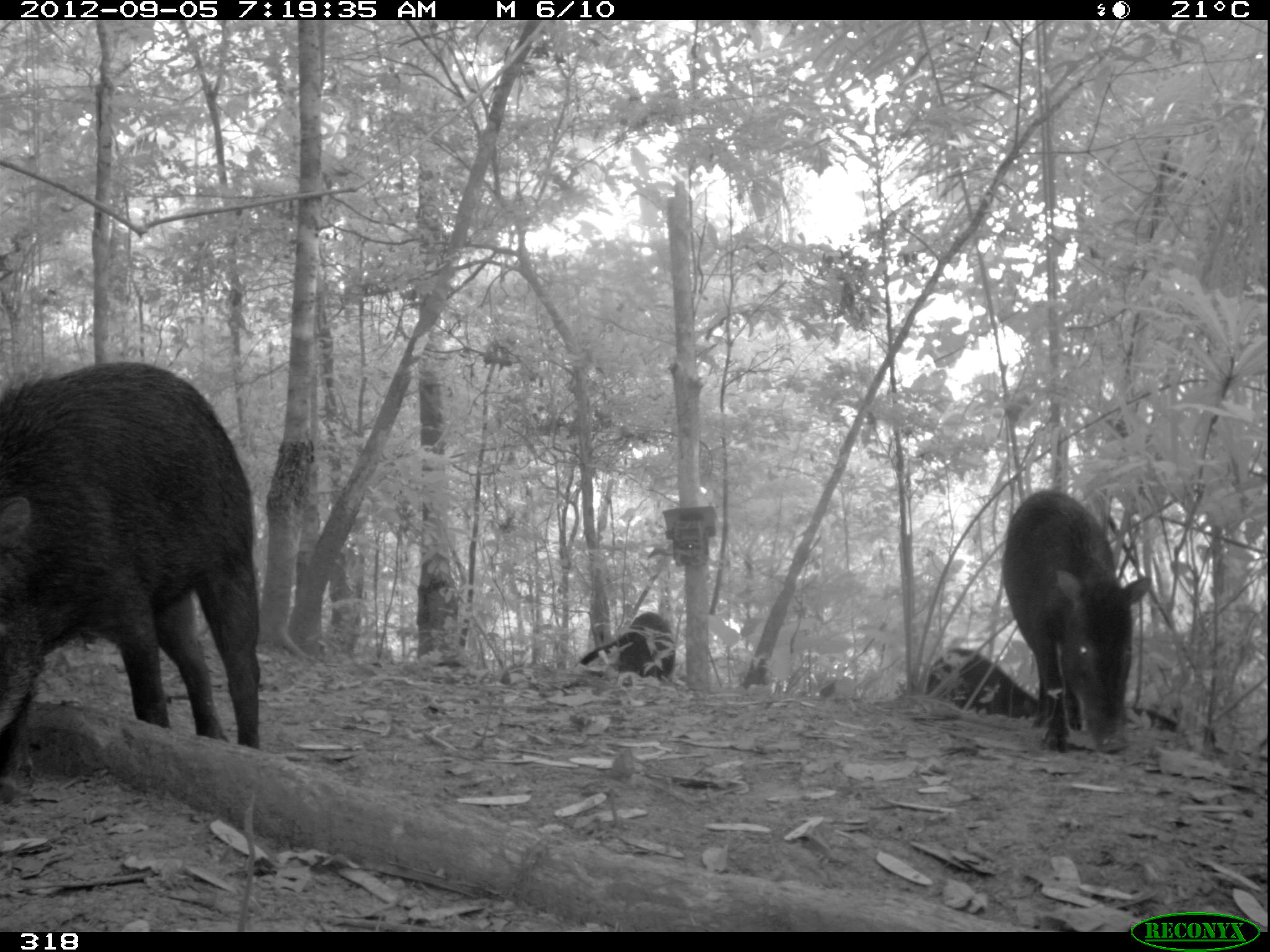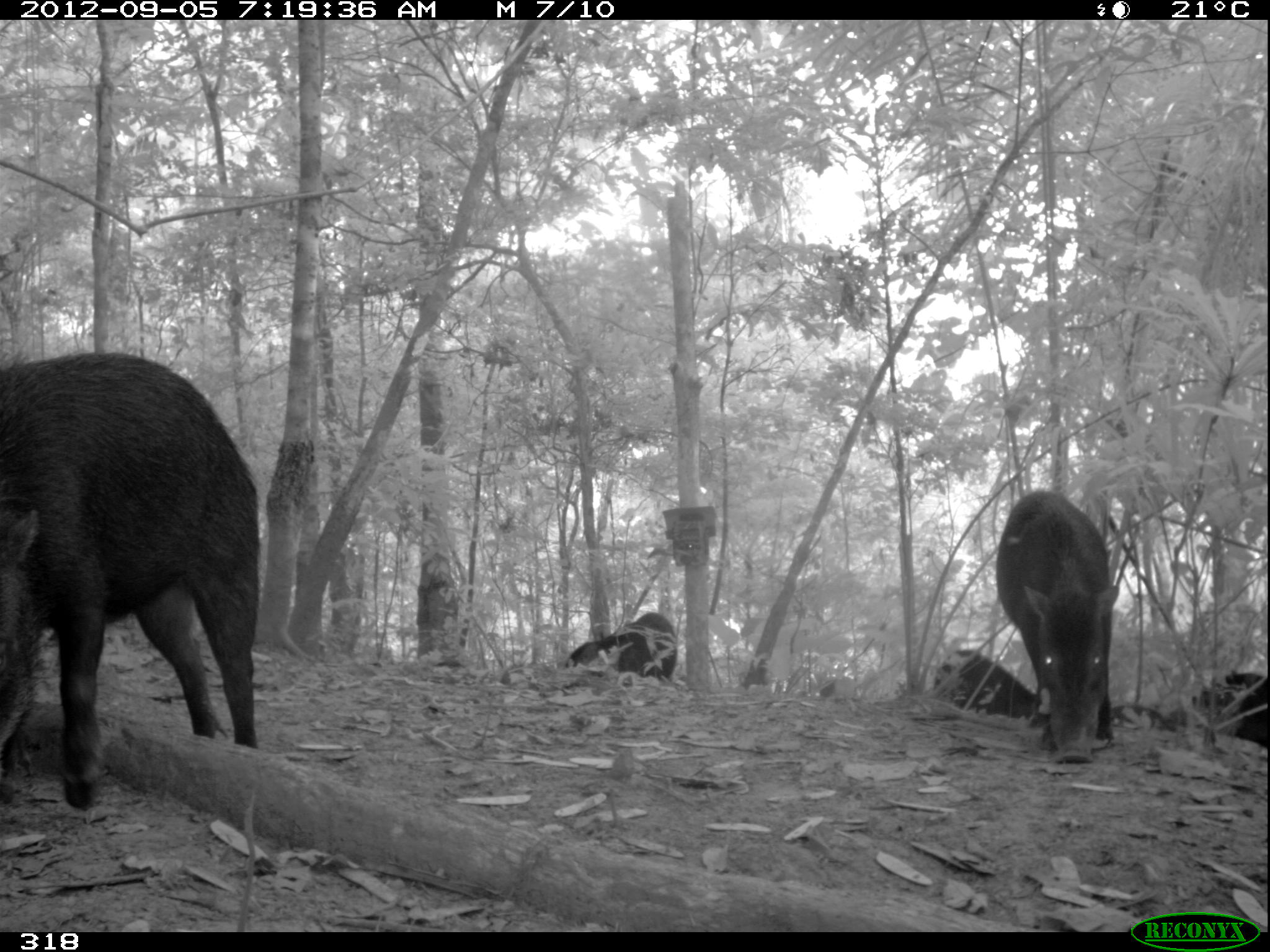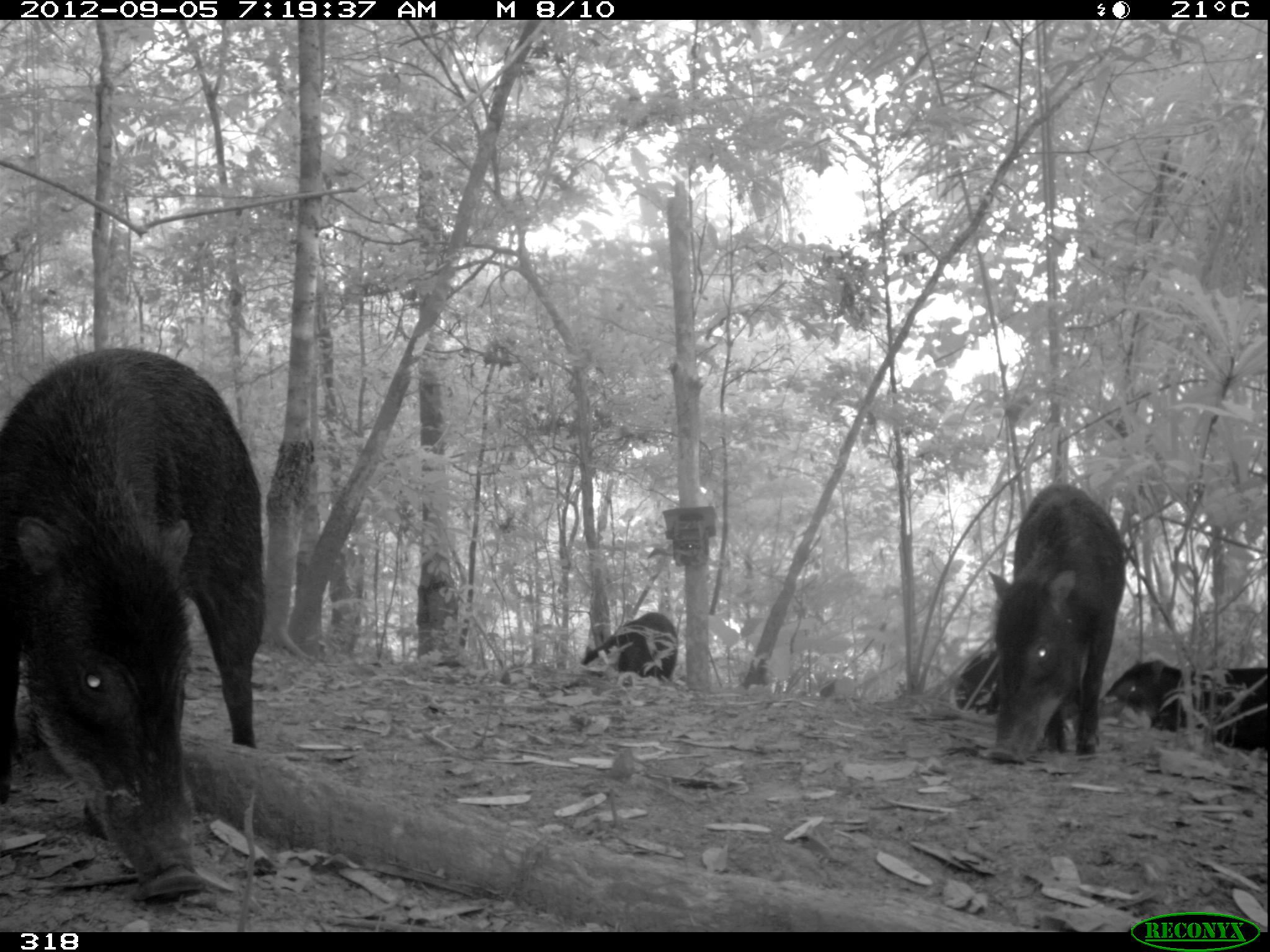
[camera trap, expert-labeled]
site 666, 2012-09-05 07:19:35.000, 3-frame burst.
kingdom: Animalia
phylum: Chordata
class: Mammalia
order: Artiodactyla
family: Tayassuidae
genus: Tayassu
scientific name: Tayassu pecari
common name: white-lipped peccary